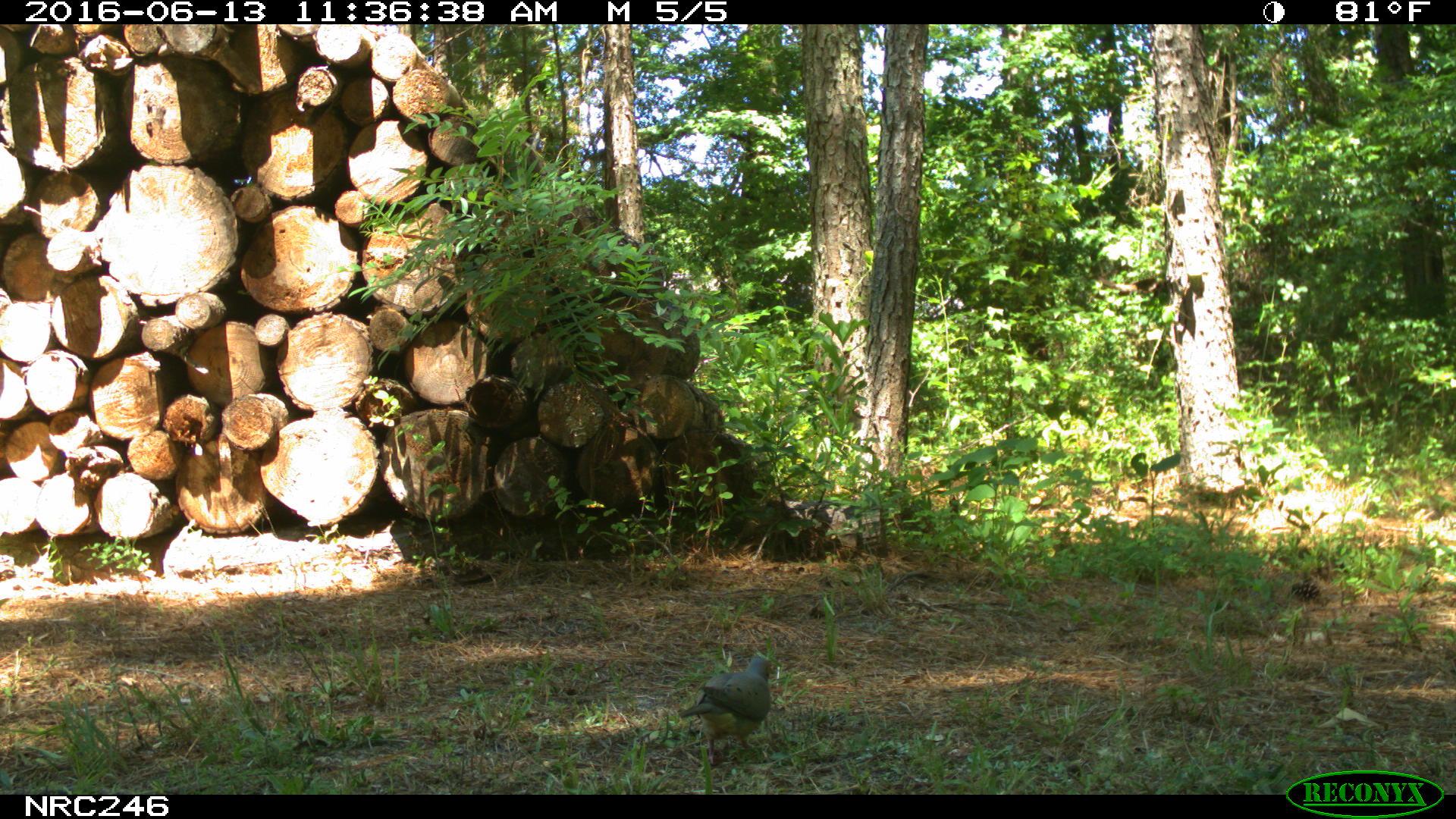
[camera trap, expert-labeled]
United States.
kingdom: Animalia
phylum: Chordata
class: Aves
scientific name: Aves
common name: bird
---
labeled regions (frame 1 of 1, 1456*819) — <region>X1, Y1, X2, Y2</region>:
Bird: <region>686, 650, 779, 755</region>